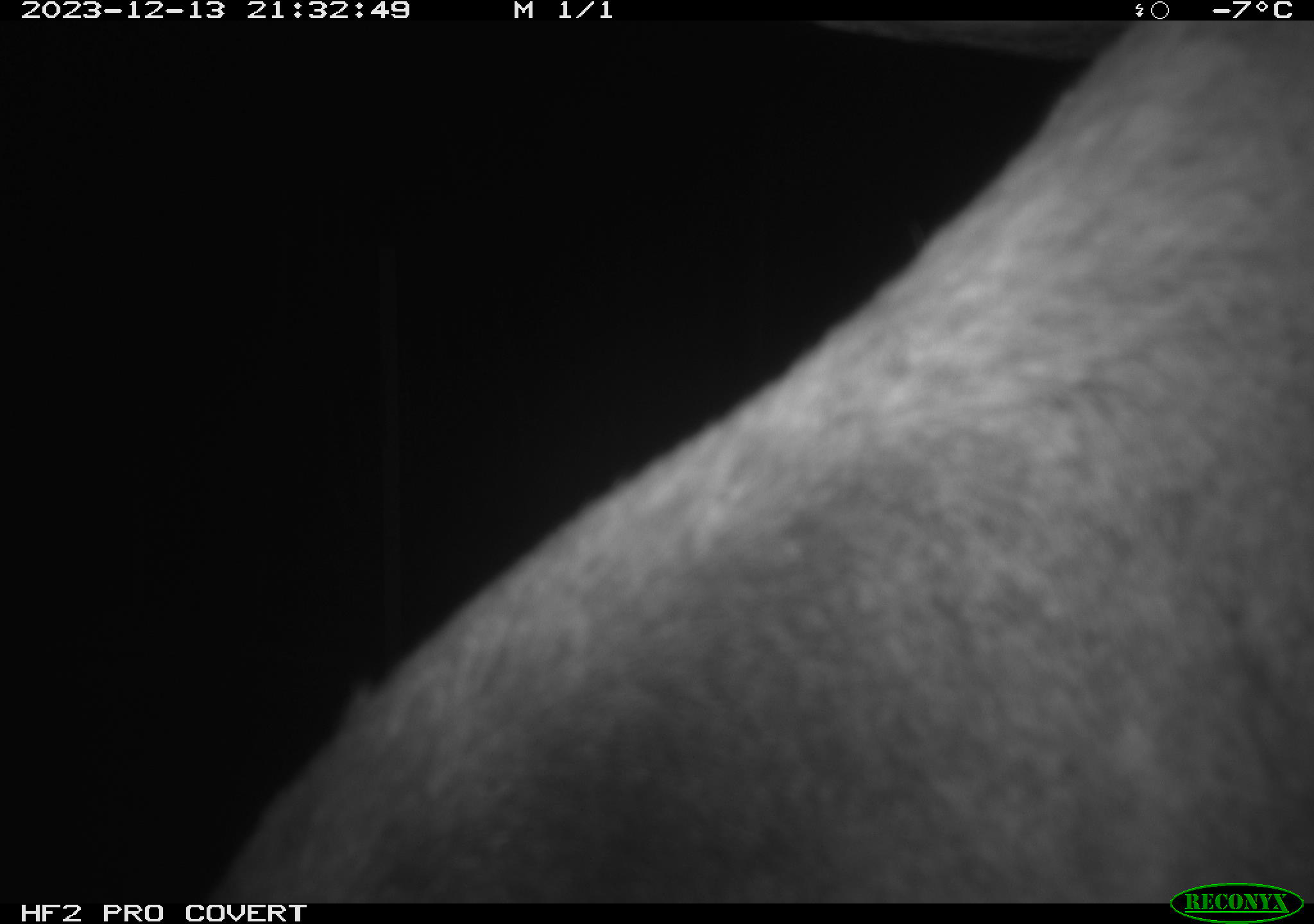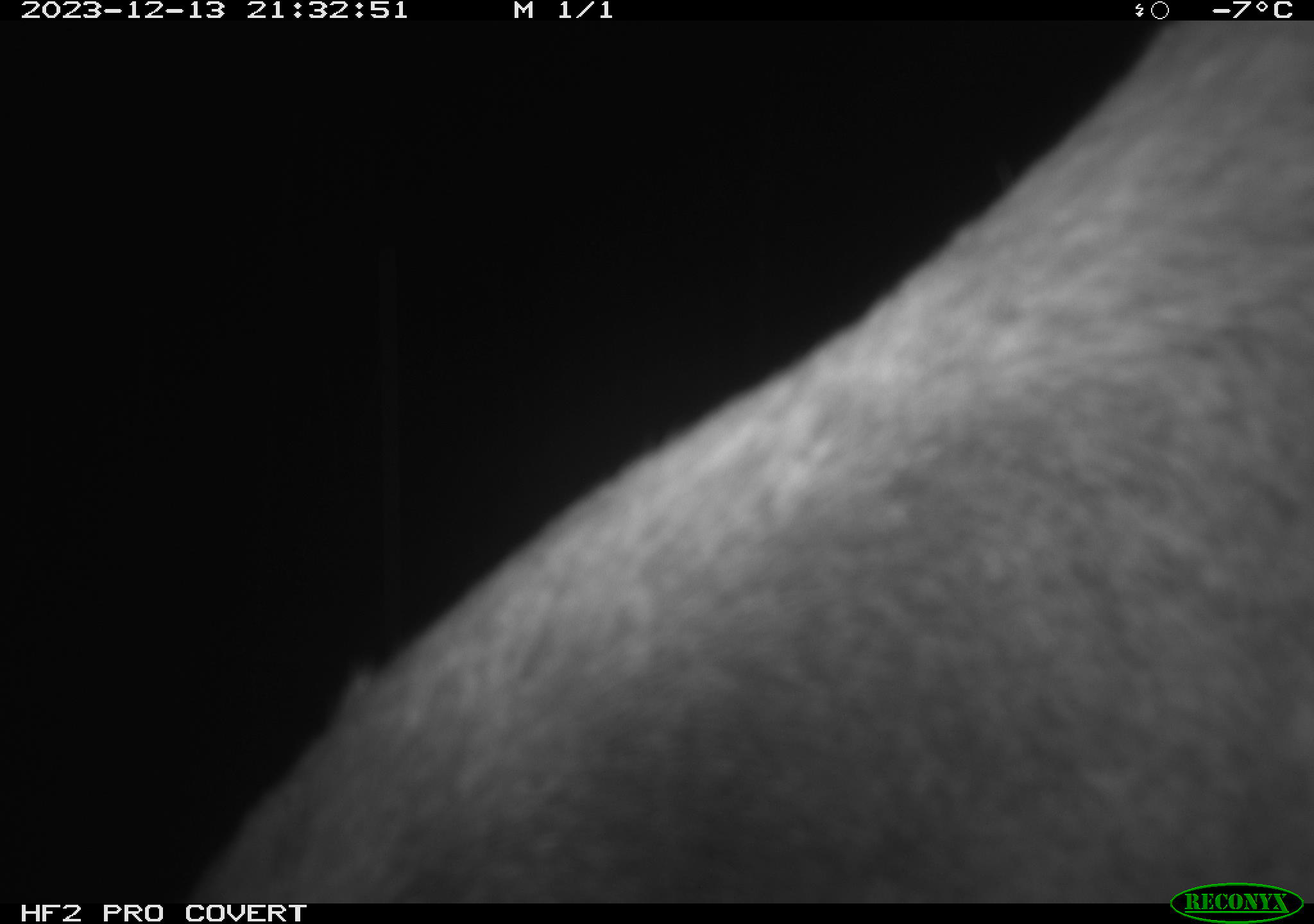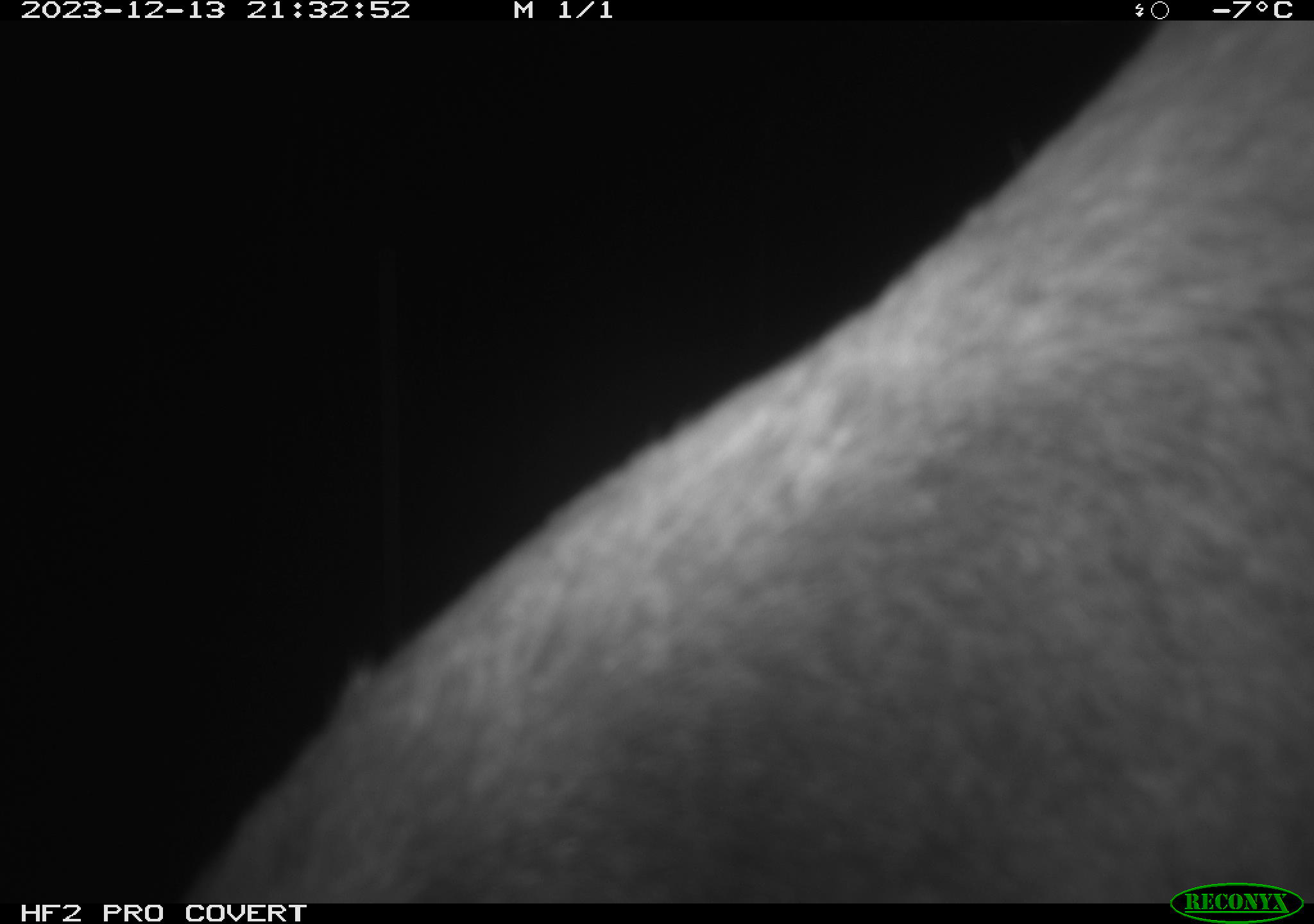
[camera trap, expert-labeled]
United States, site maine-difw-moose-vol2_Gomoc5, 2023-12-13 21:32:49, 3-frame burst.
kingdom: Animalia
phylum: Chordata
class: Mammalia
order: Artiodactyla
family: Cervidae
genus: Alces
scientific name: Alces alces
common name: moose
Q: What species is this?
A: Moose (Alces alces).